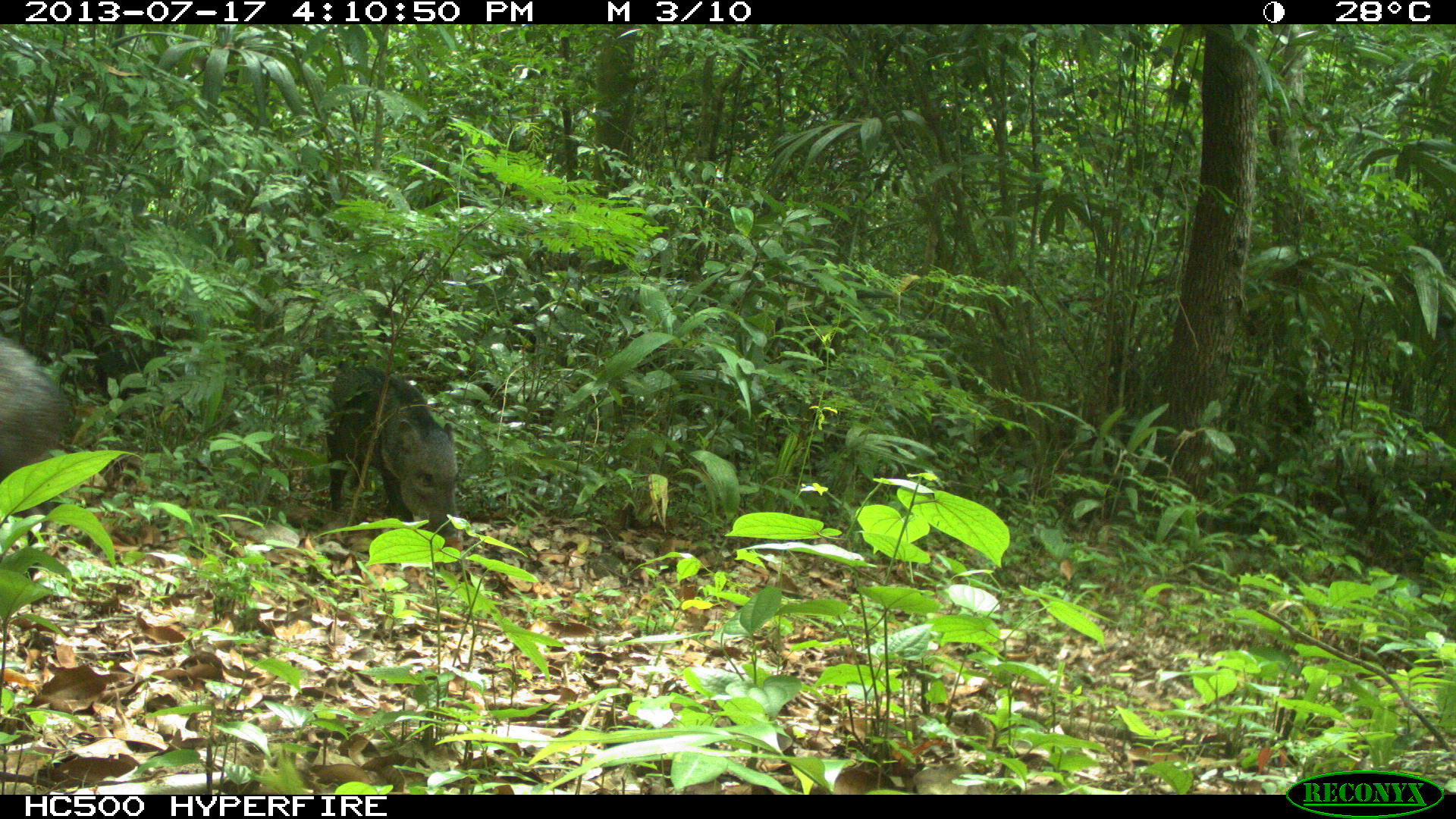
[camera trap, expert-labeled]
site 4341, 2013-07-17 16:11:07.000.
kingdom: Animalia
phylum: Chordata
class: Mammalia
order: Artiodactyla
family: Tayassuidae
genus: Pecari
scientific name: Pecari tajacu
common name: collared peccary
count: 1